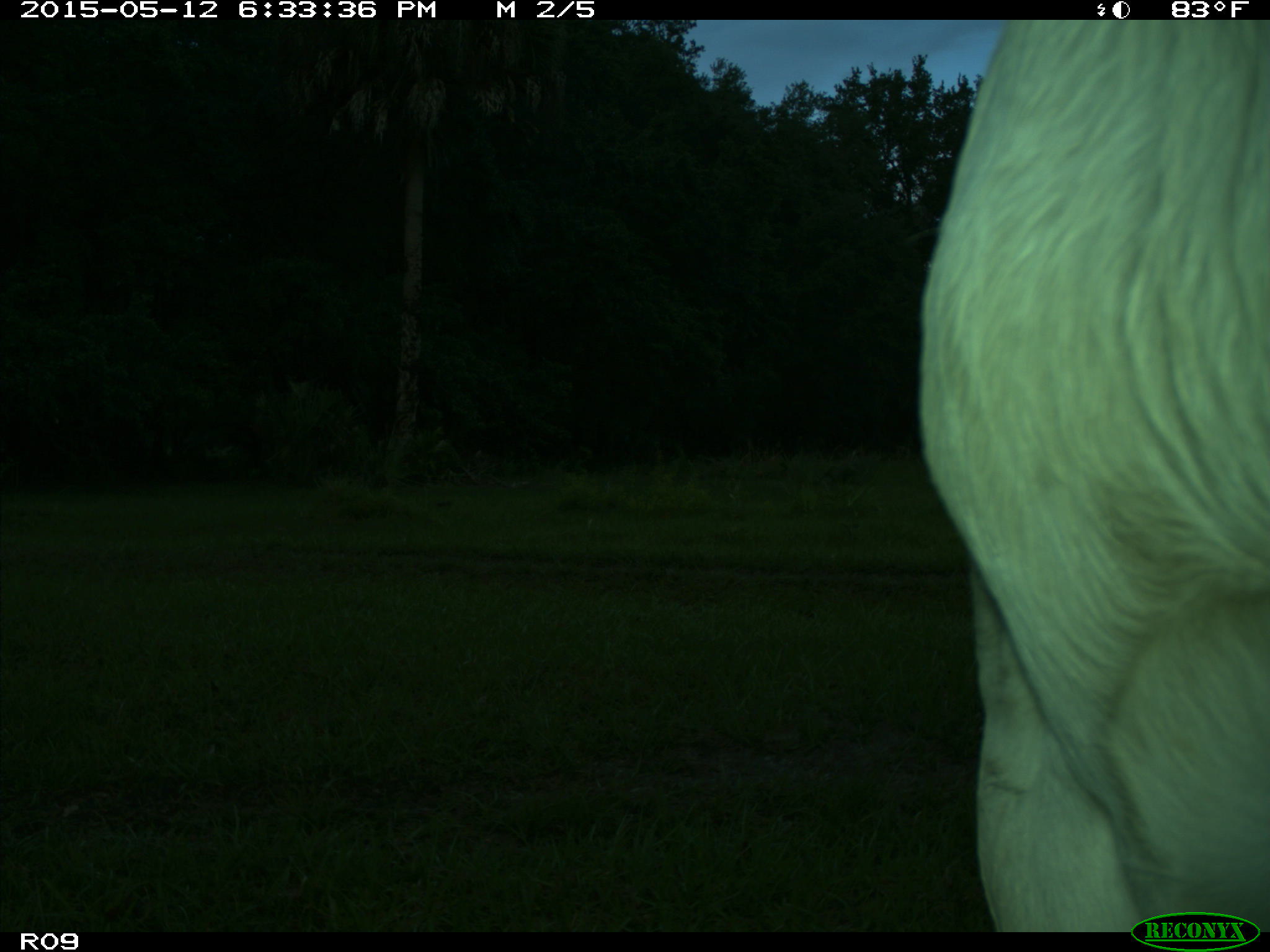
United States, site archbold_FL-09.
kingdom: Animalia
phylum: Chordata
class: Mammalia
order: Artiodactyla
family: Bovidae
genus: Bos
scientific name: Bos taurus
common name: domestic cow